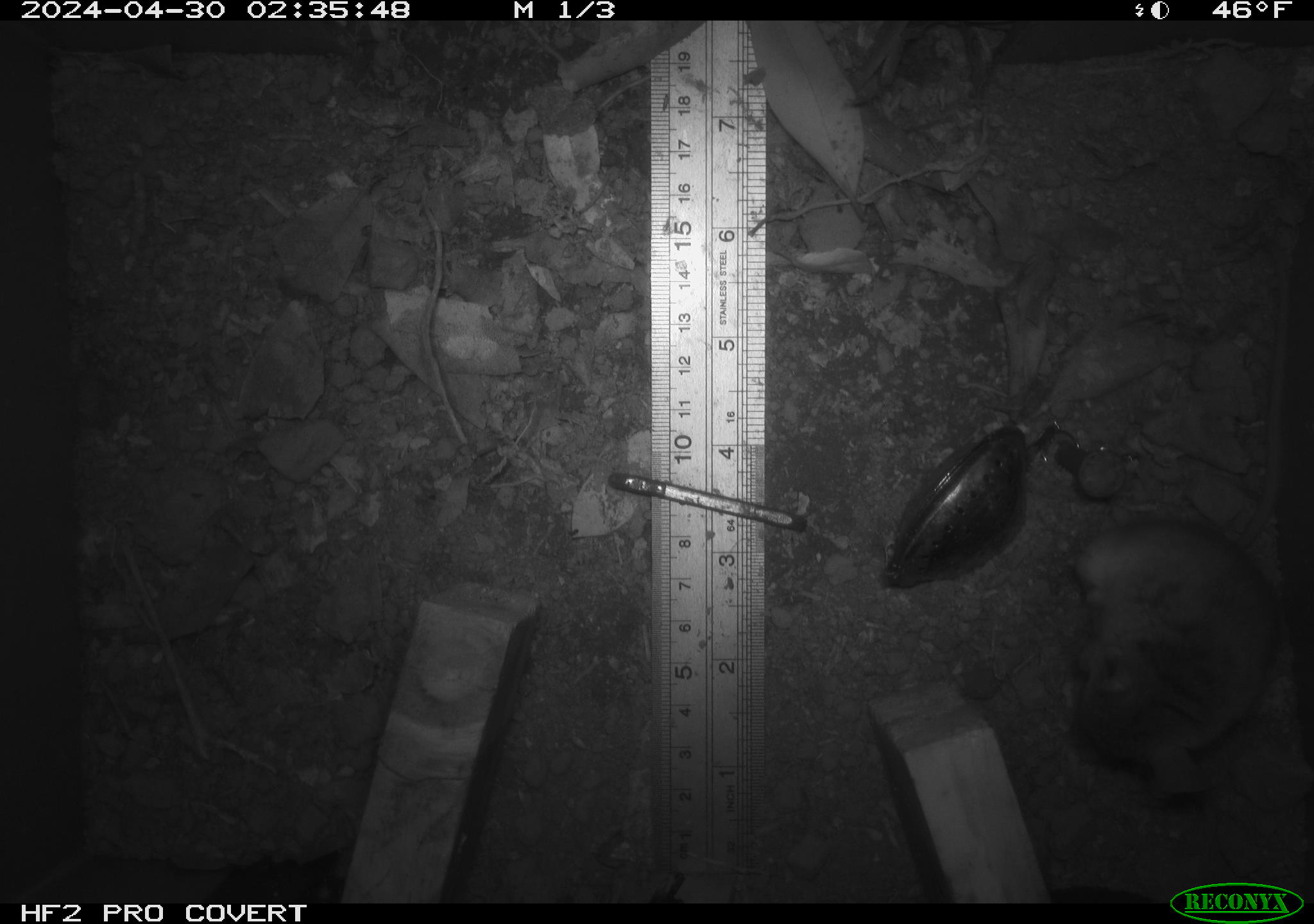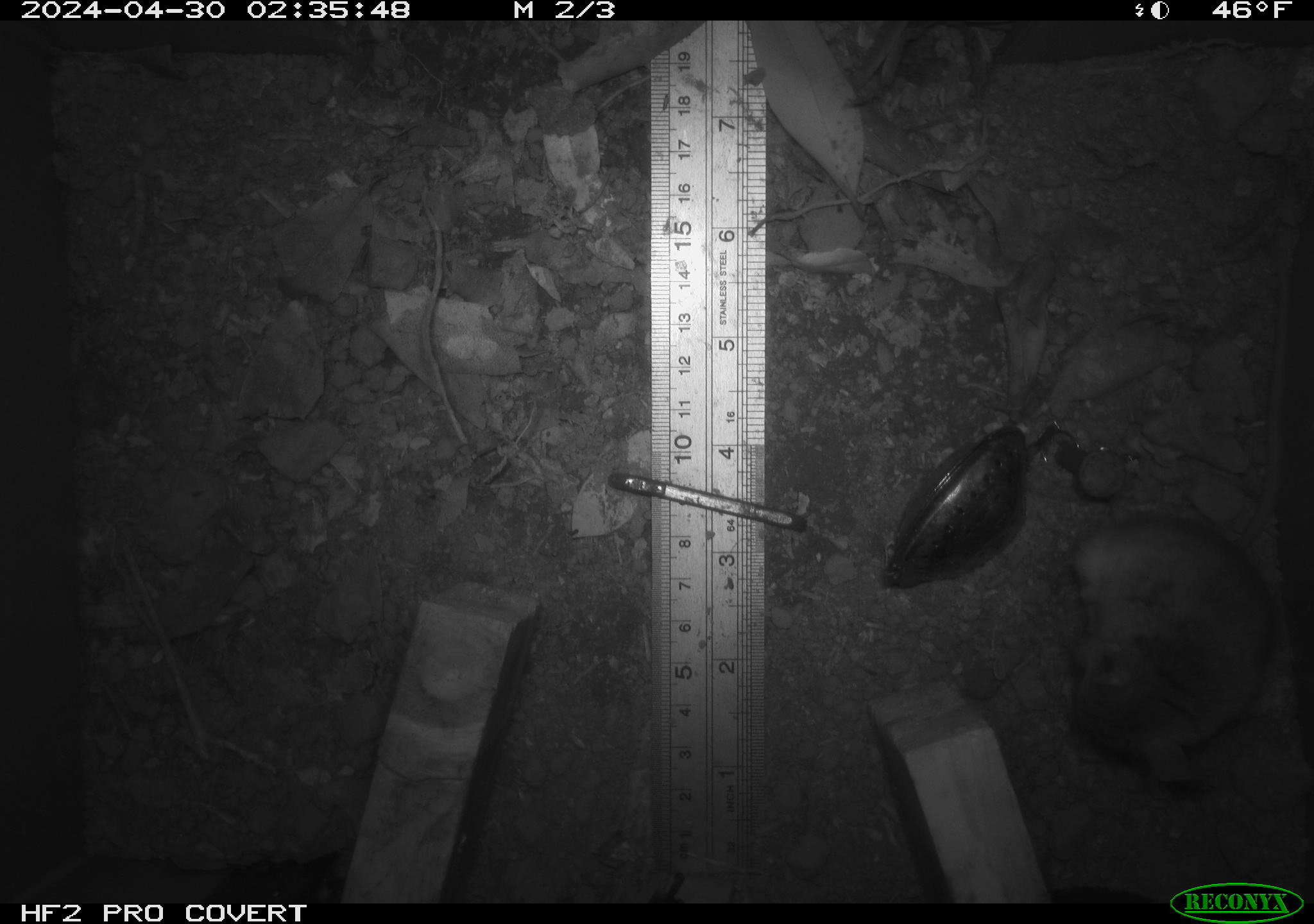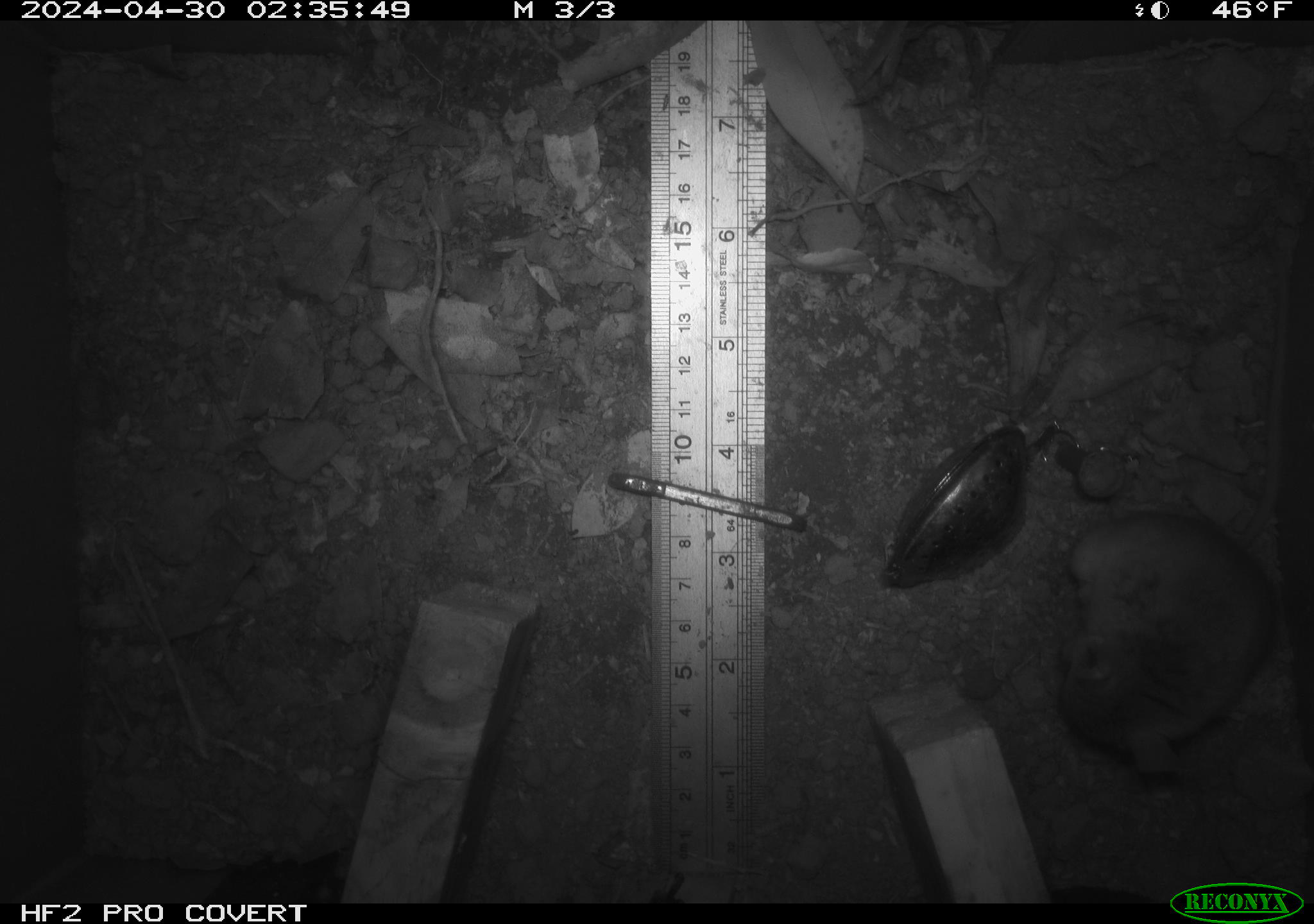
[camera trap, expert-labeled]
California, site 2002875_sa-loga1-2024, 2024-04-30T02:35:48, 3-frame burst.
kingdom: Animalia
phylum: Chordata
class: Mammalia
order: Rodentia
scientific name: Rodentia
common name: mouse species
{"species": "mouse species (Rodentia)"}